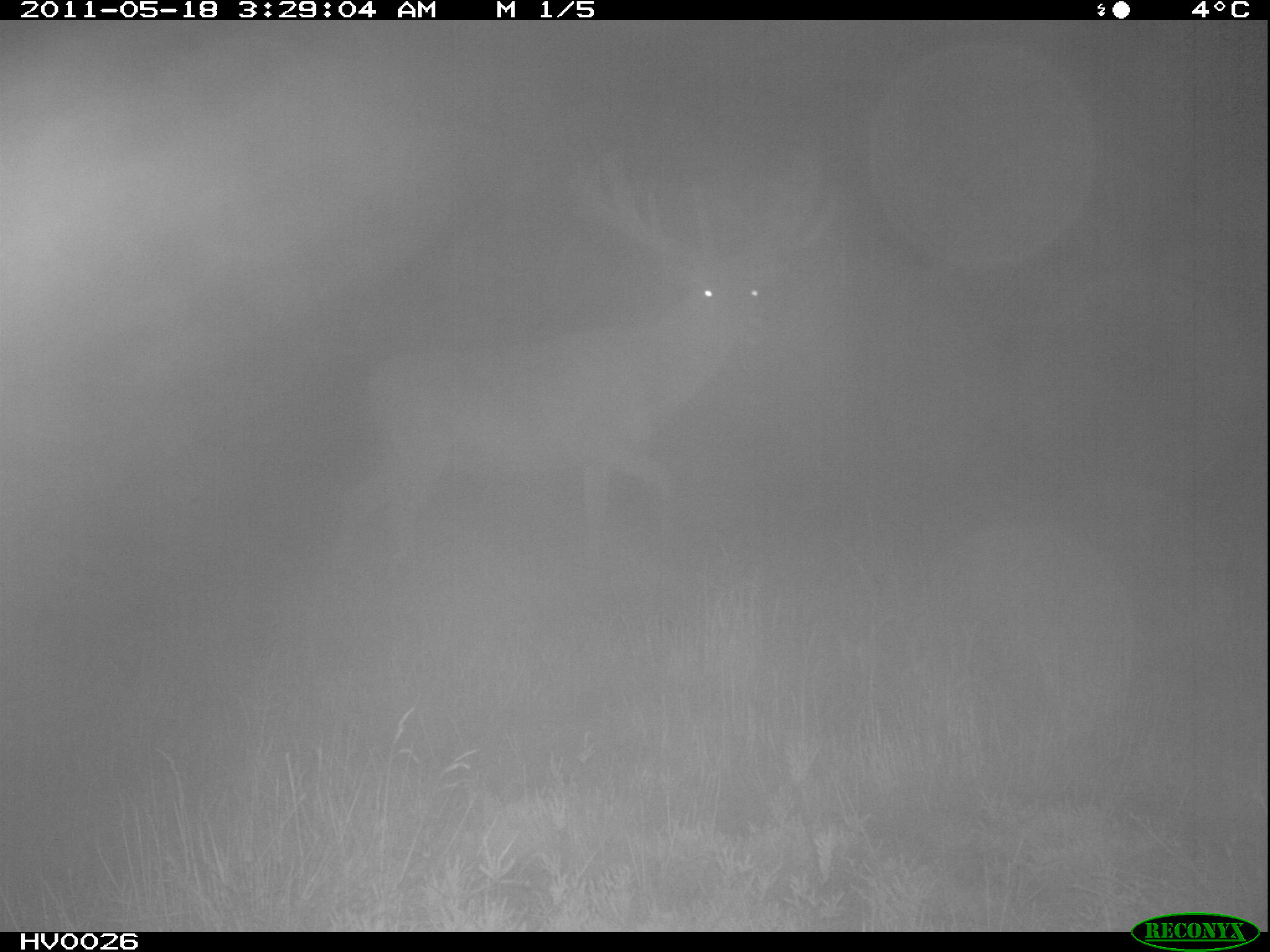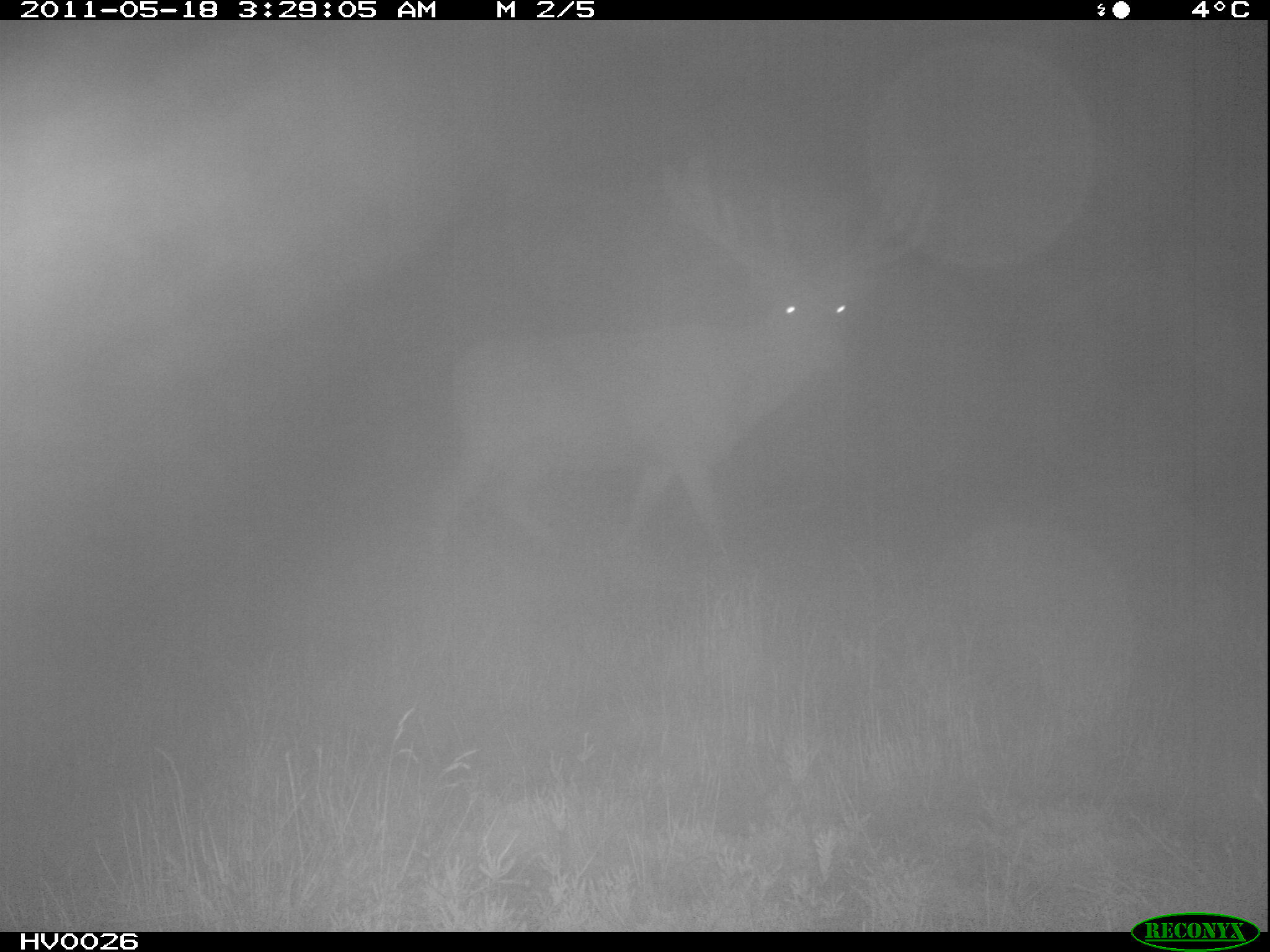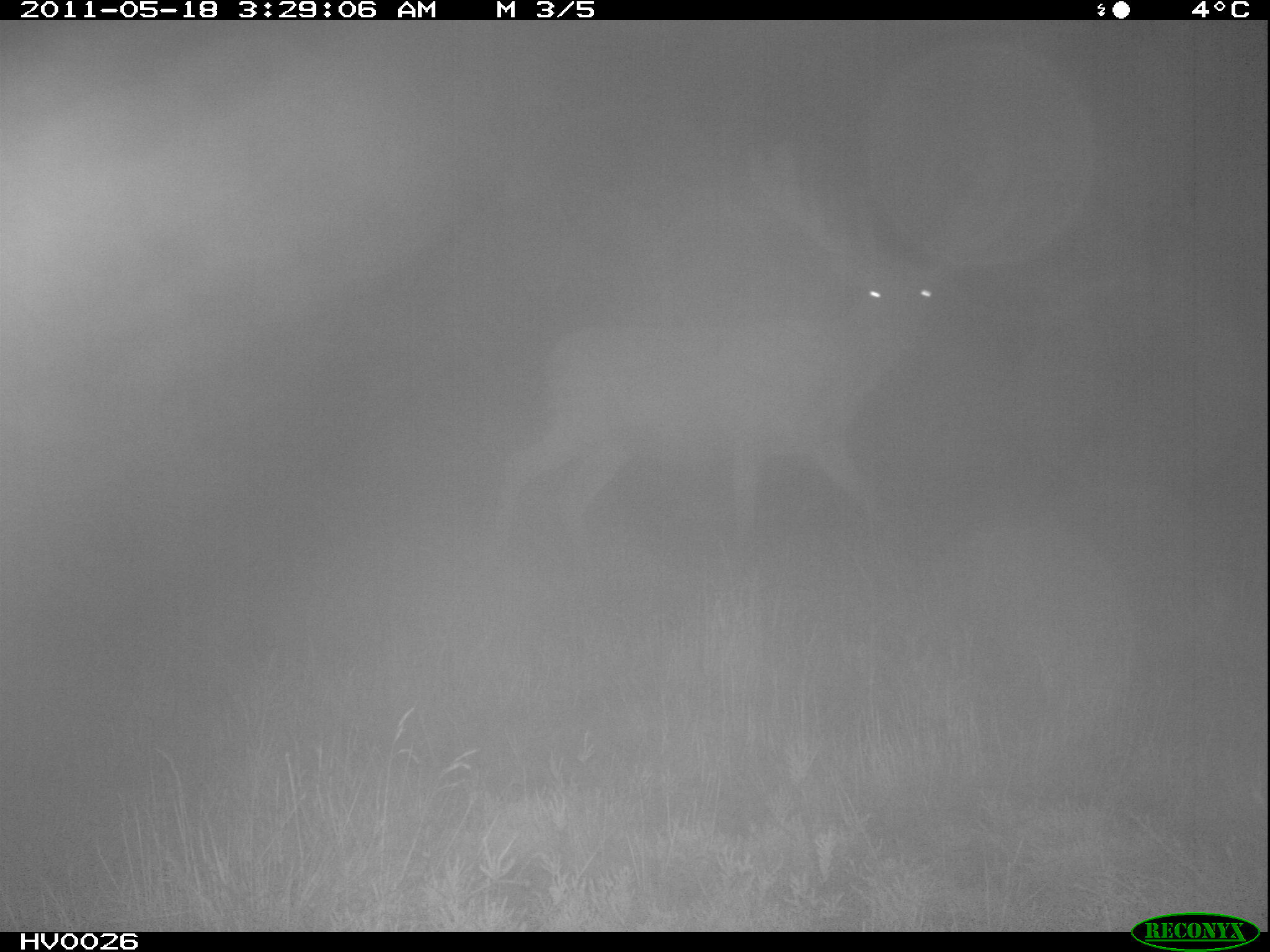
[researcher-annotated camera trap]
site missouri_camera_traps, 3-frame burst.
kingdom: Animalia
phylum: Chordata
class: Mammalia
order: Artiodactyla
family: Cervidae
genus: Cervus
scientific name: Cervus elaphus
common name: red deer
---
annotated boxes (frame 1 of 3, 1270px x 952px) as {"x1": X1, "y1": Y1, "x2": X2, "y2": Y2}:
red deer: {"x1": 344, "y1": 145, "x2": 842, "y2": 578}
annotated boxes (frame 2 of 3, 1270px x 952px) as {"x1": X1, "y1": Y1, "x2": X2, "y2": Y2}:
red deer: {"x1": 429, "y1": 152, "x2": 952, "y2": 616}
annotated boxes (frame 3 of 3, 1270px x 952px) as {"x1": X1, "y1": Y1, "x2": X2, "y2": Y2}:
red deer: {"x1": 466, "y1": 141, "x2": 1032, "y2": 556}